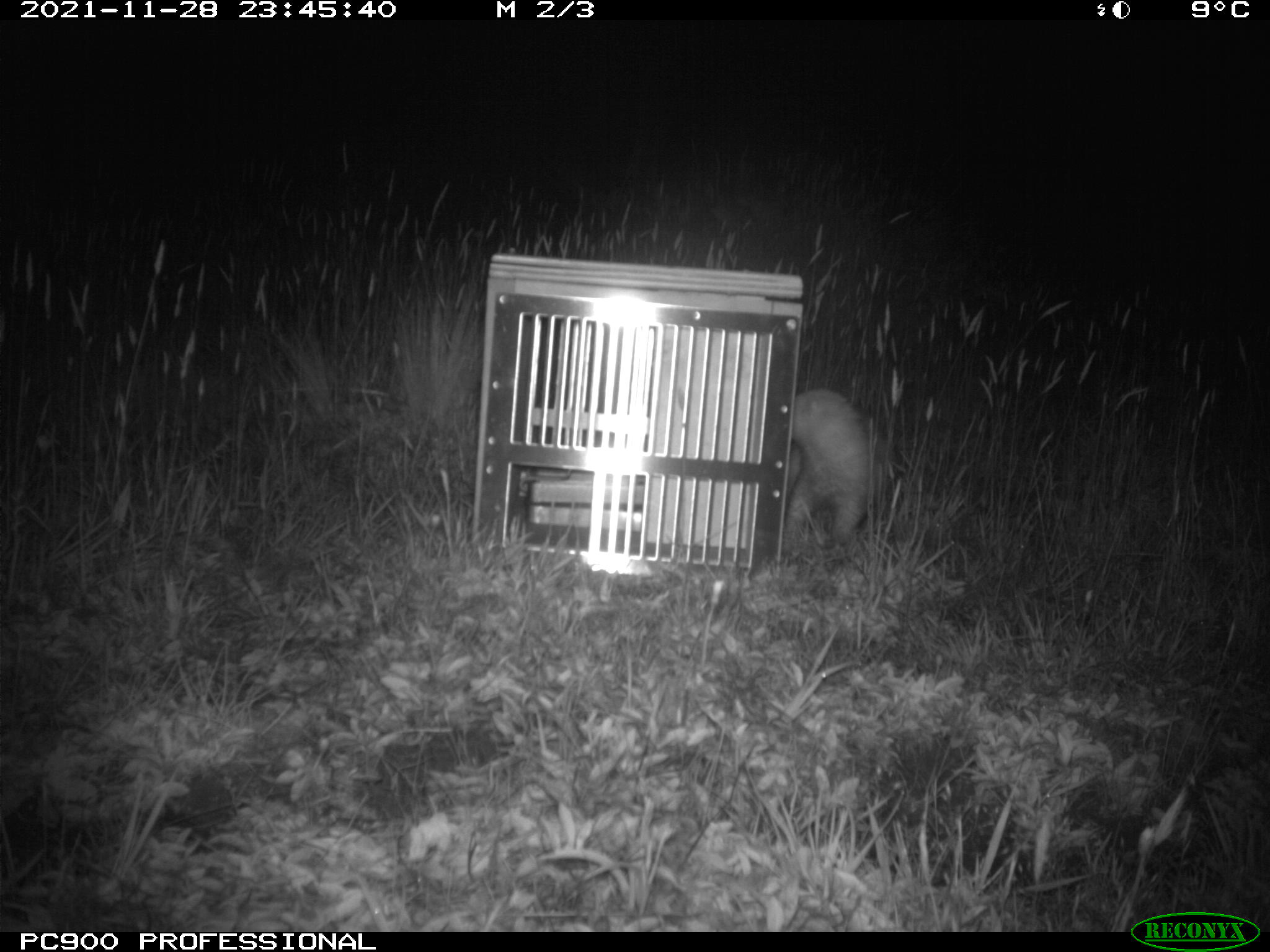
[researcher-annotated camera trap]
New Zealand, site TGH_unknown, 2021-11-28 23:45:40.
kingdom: Animalia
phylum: Chordata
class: Mammalia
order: Carnivora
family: Mustelidae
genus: Mustela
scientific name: Mustela furo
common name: ferret